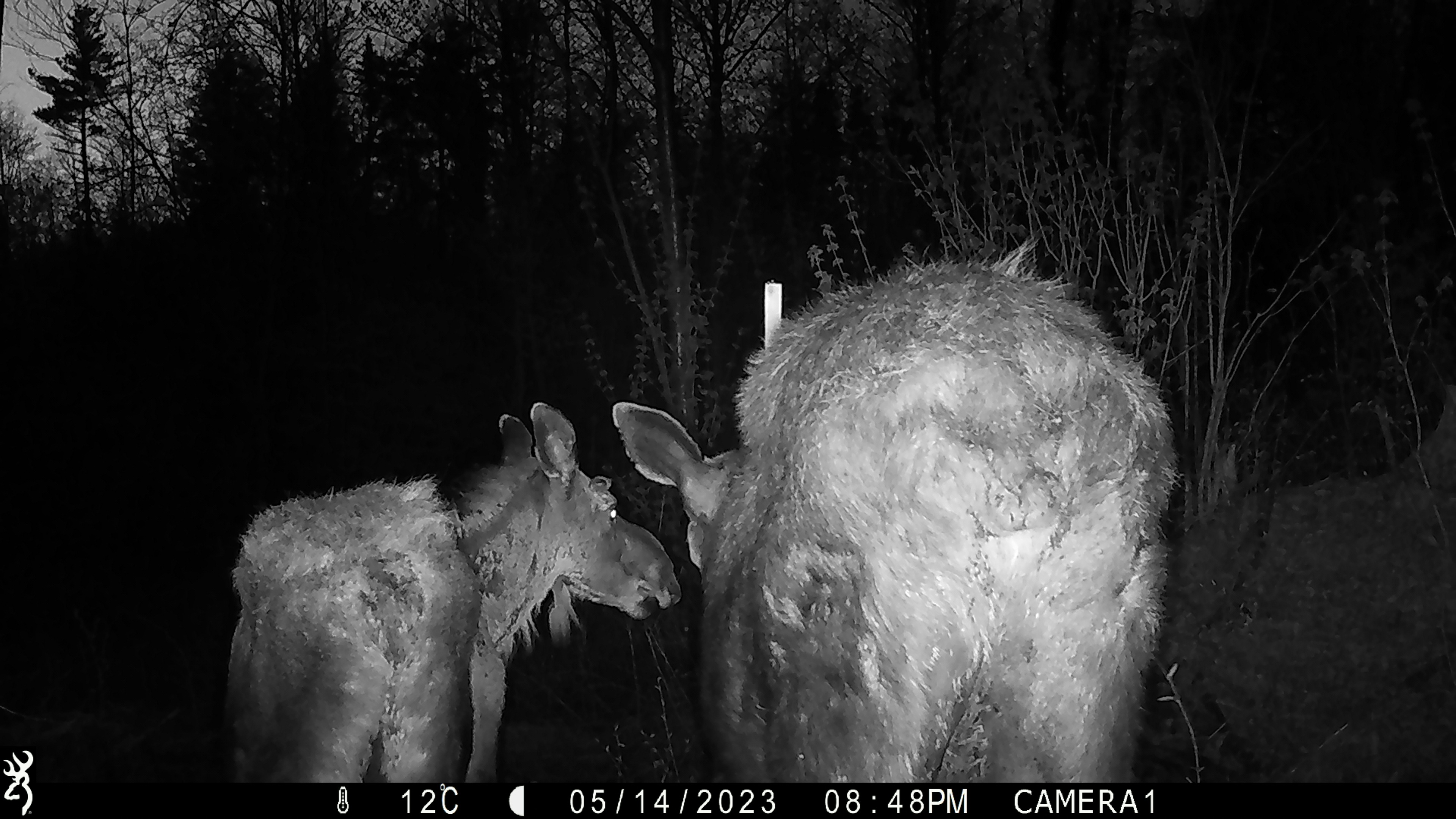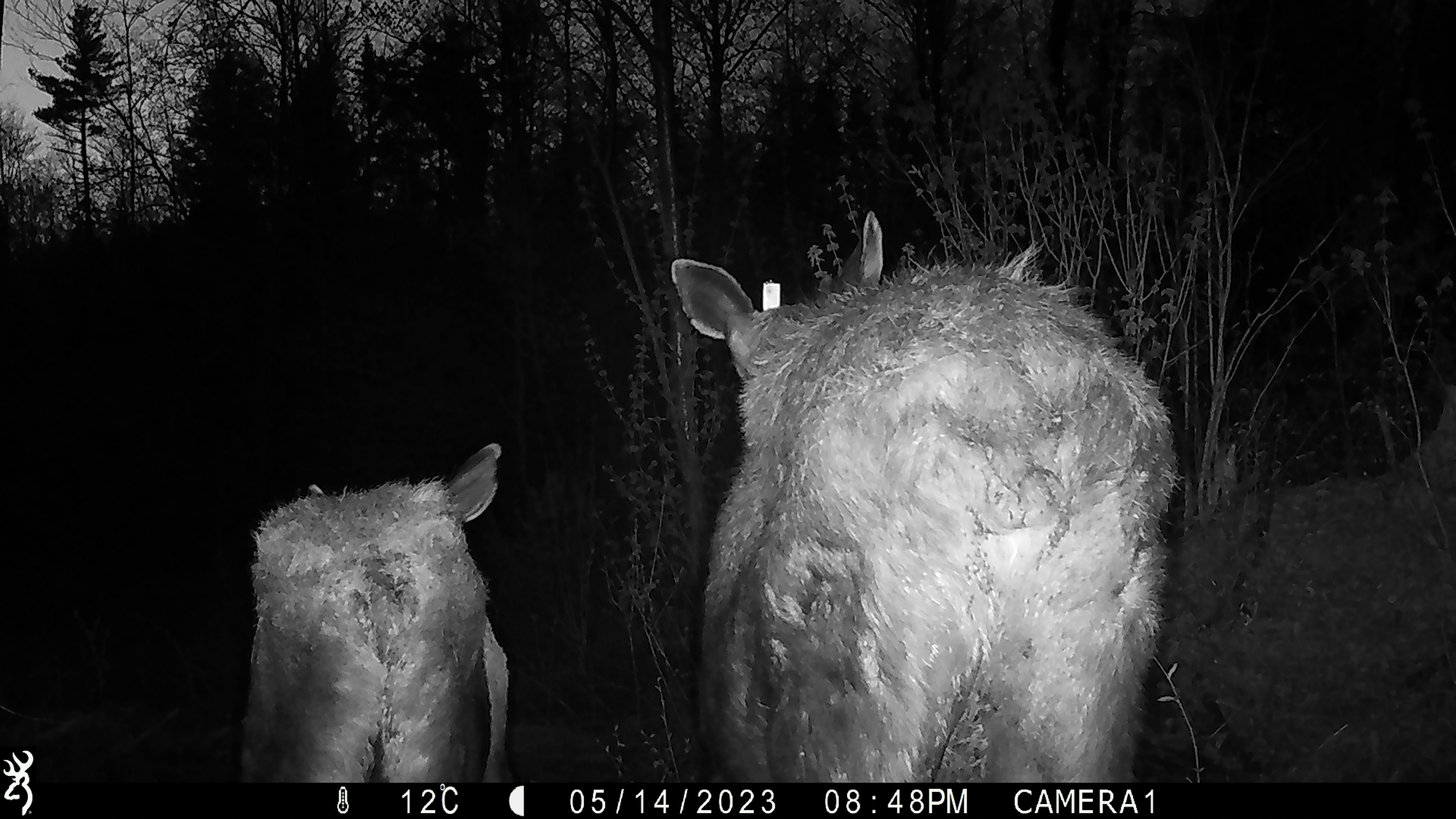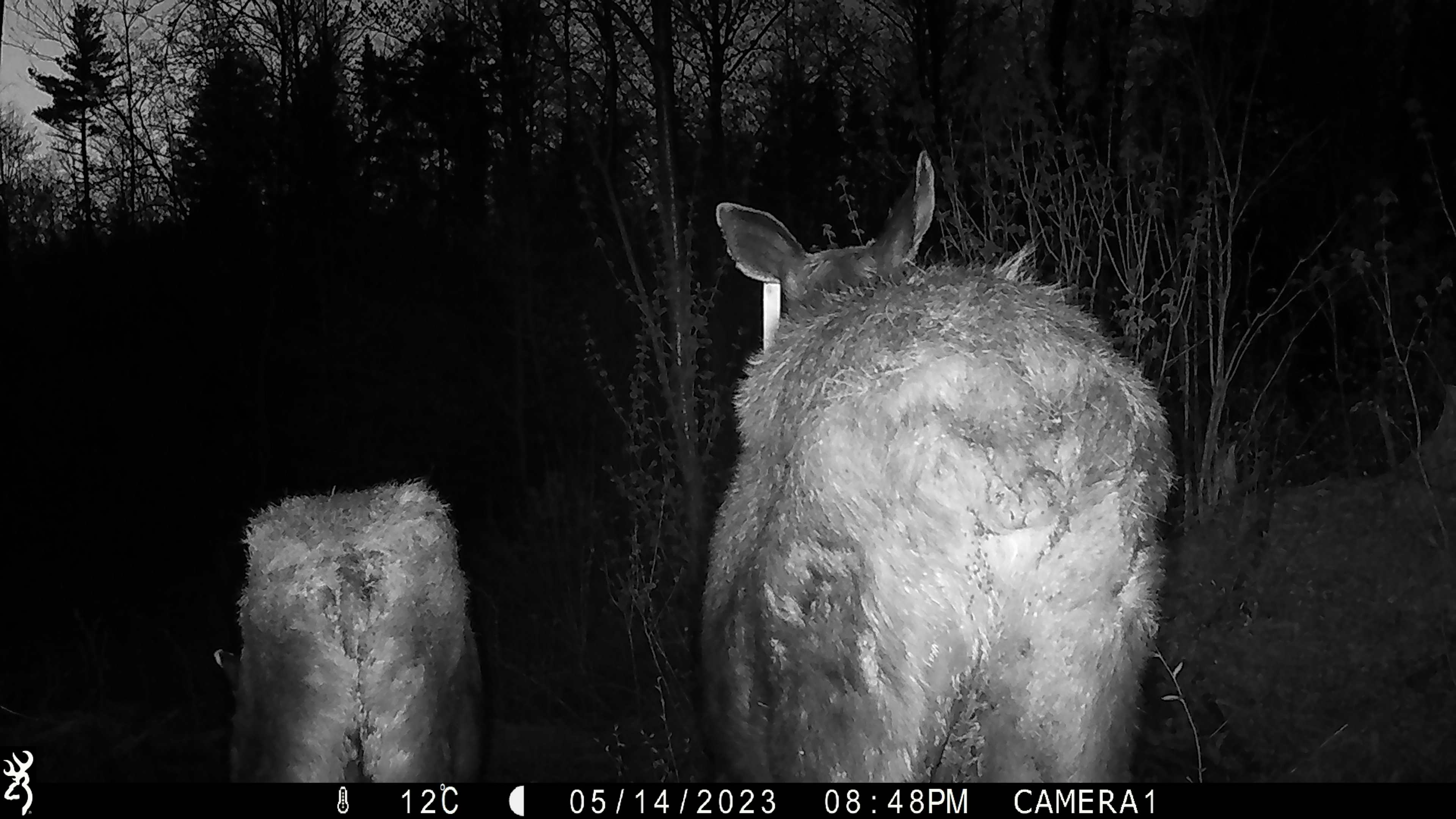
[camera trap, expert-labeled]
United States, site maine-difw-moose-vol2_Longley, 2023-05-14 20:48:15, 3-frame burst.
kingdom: Animalia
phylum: Chordata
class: Mammalia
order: Artiodactyla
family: Cervidae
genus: Alces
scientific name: Alces alces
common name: moose